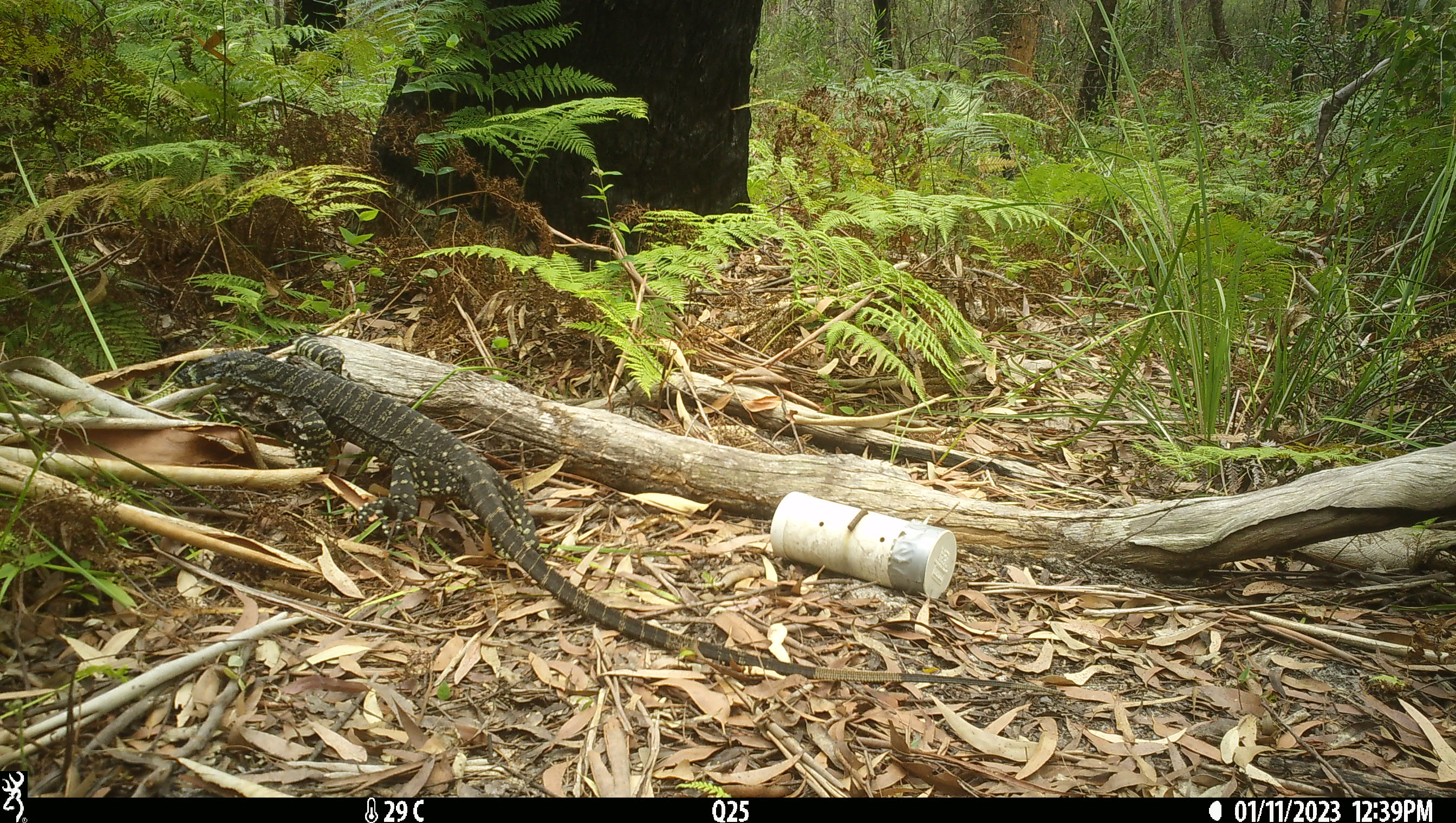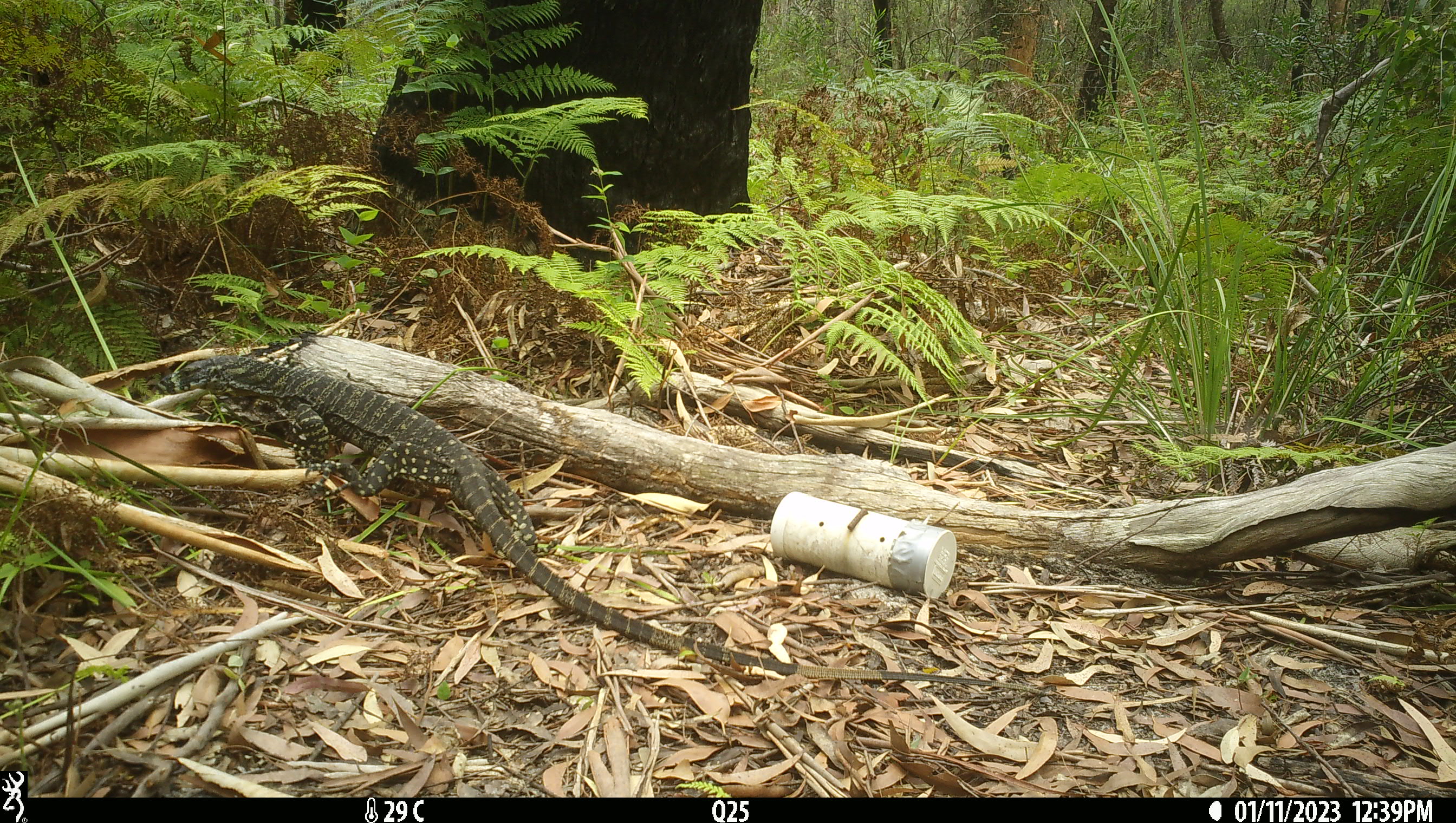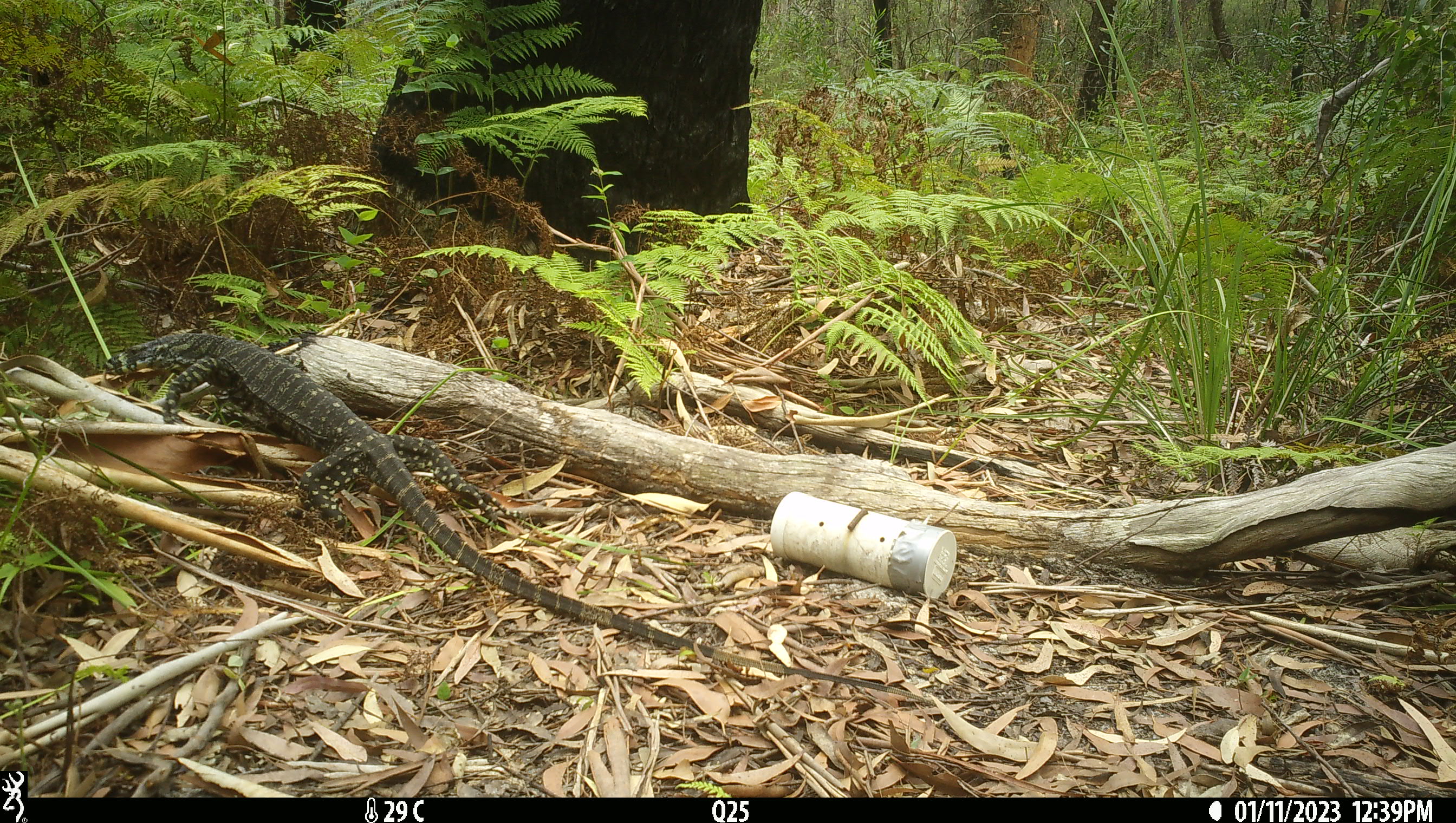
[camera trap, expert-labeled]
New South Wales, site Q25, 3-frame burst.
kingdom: Animalia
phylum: Chordata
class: Reptilia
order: Squamata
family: Varanidae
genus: Varanus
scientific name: Varanus varius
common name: lace monitor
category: goanna